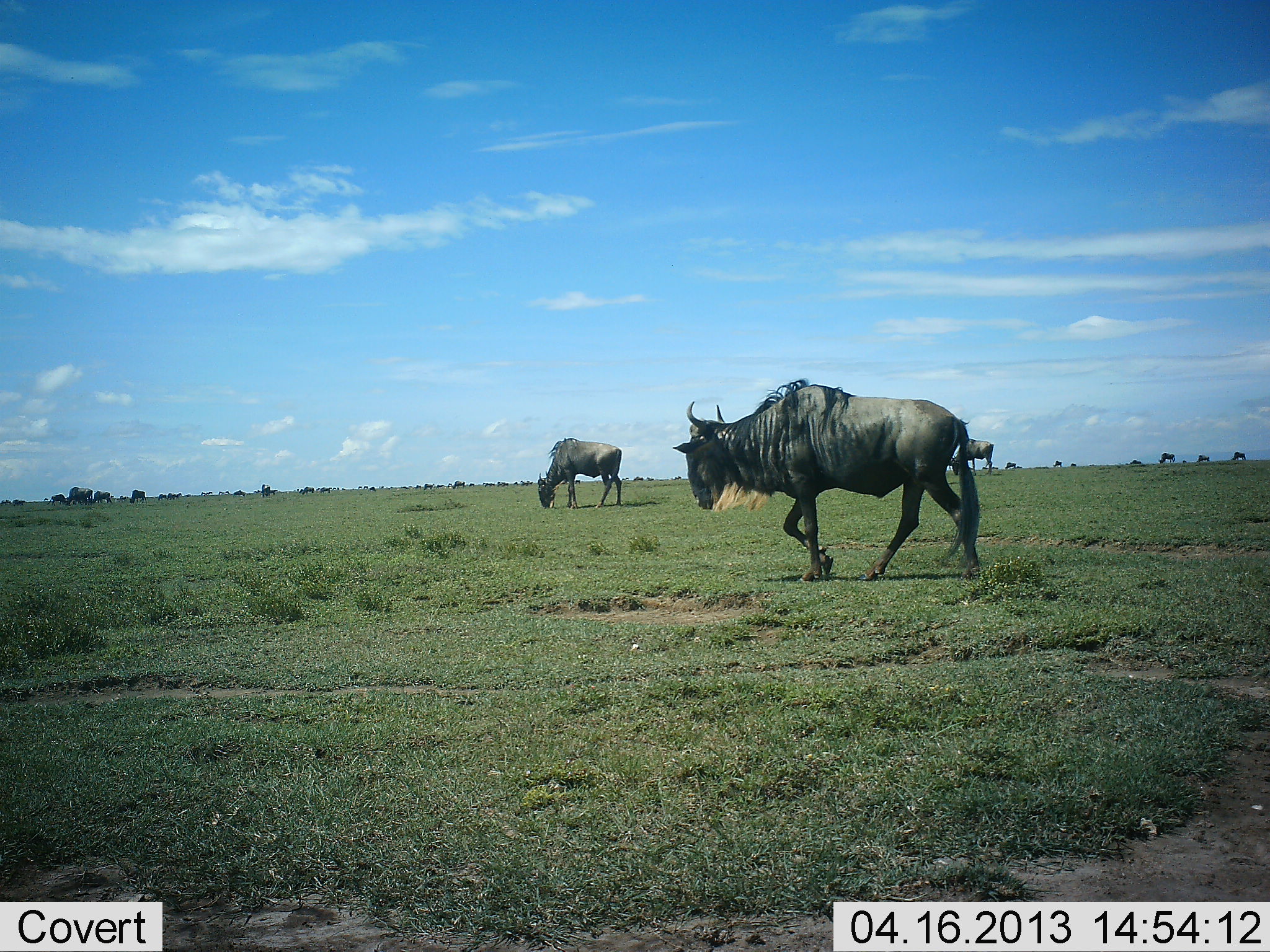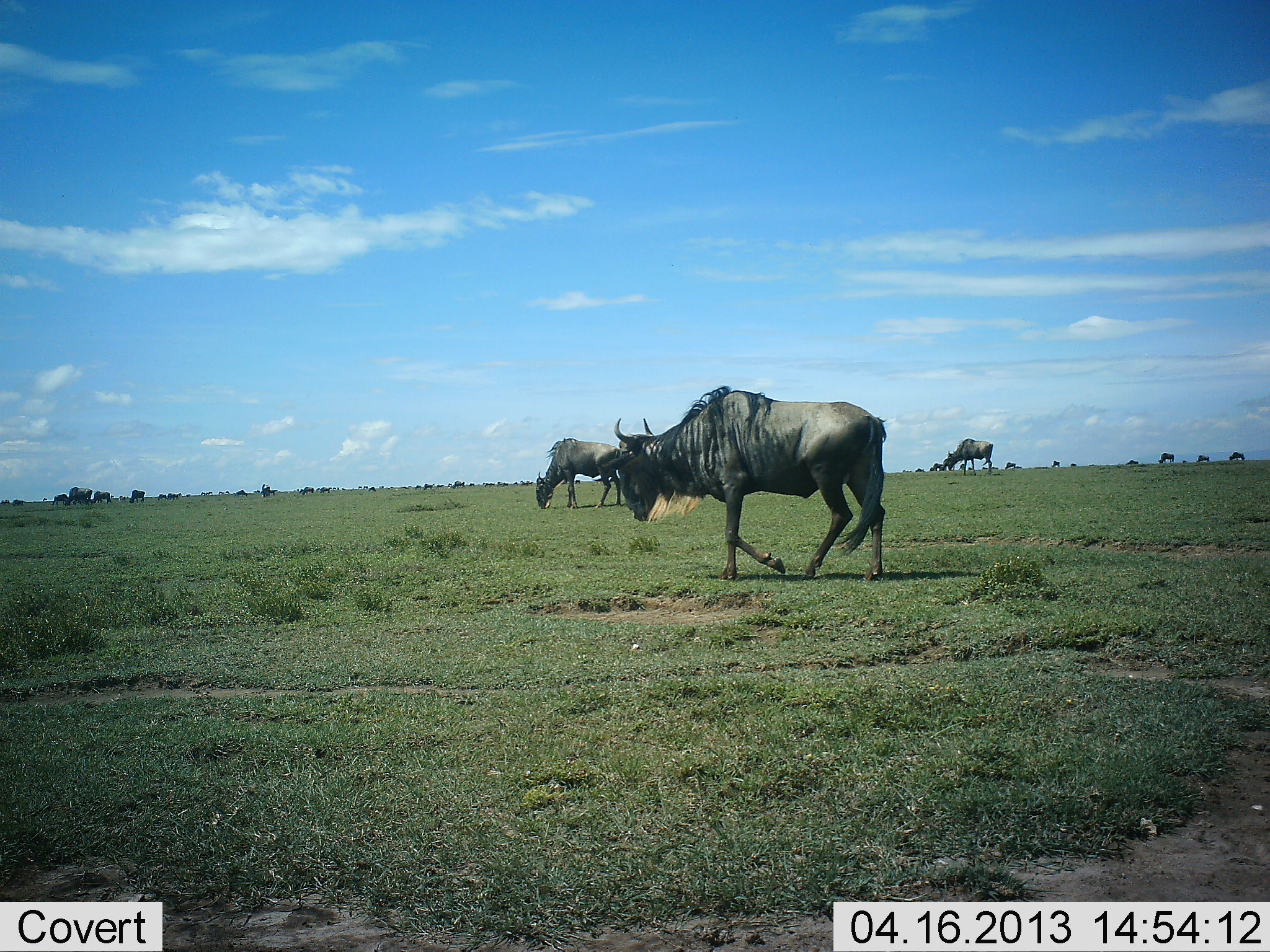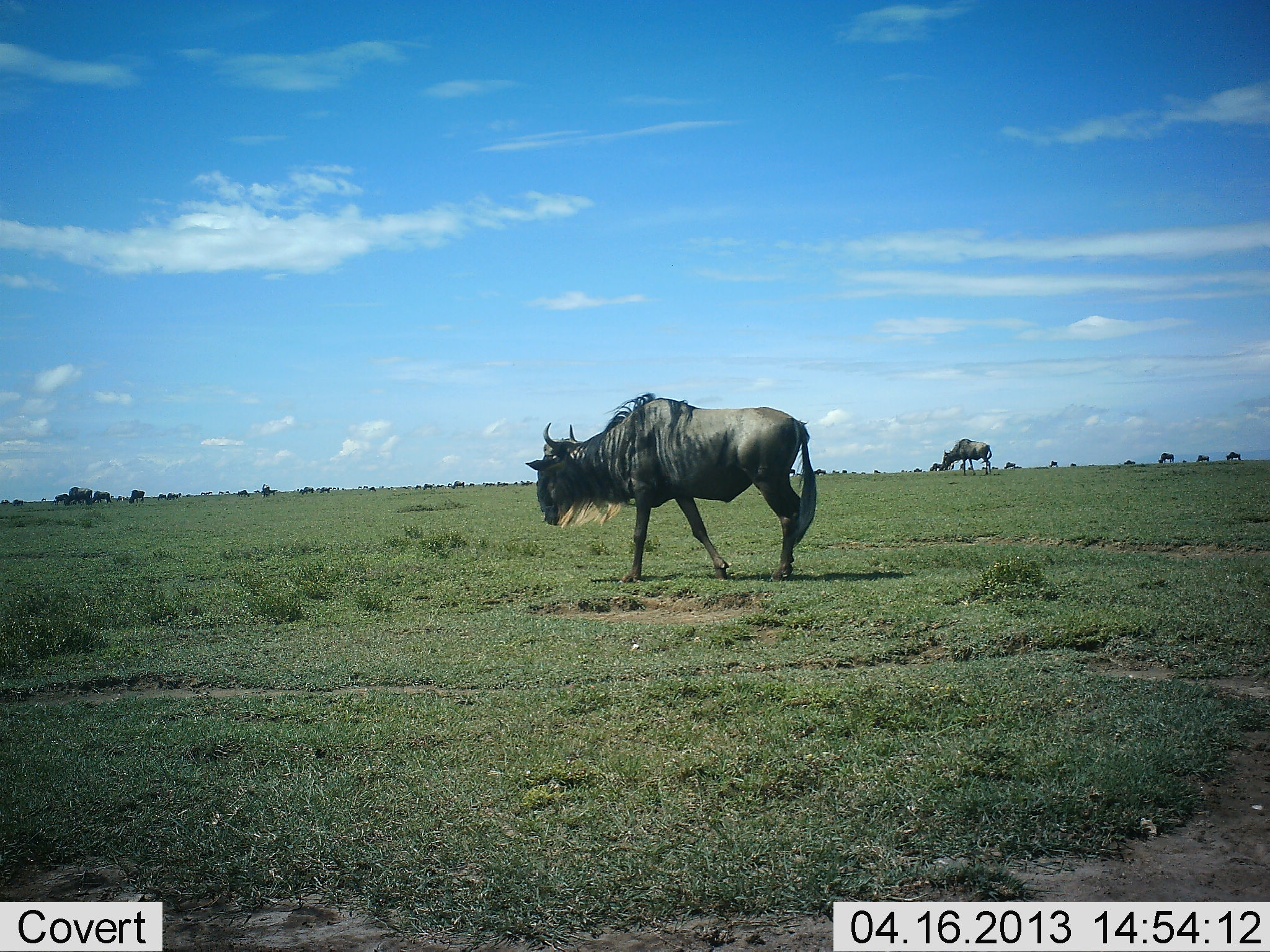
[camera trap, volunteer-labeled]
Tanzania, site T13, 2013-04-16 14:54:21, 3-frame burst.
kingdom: Animalia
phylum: Chordata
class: Mammalia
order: Artiodactyla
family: Bovidae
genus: Connochaetes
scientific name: Connochaetes taurinus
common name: blue wildebeest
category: wildebeest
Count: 11-50.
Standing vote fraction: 50%.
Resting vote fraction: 4%.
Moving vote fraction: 69%.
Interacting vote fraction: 4%.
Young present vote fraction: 0%.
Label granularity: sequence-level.